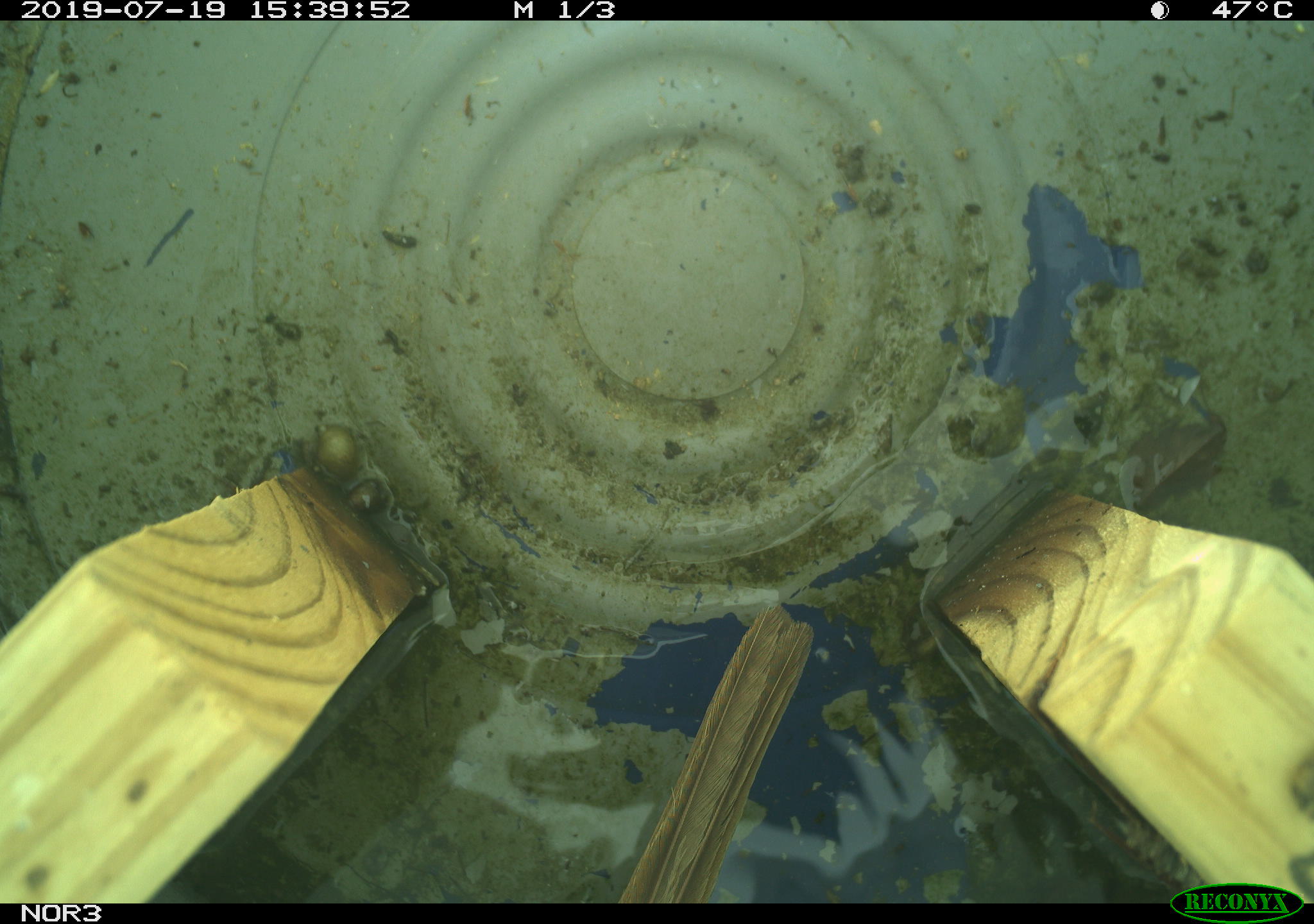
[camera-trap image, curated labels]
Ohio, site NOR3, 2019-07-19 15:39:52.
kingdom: Animalia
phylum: Chordata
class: Aves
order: Passeriformes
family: Passerellidae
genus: Melospiza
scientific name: Melospiza melodia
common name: song sparrow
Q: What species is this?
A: Song sparrow (Melospiza melodia).